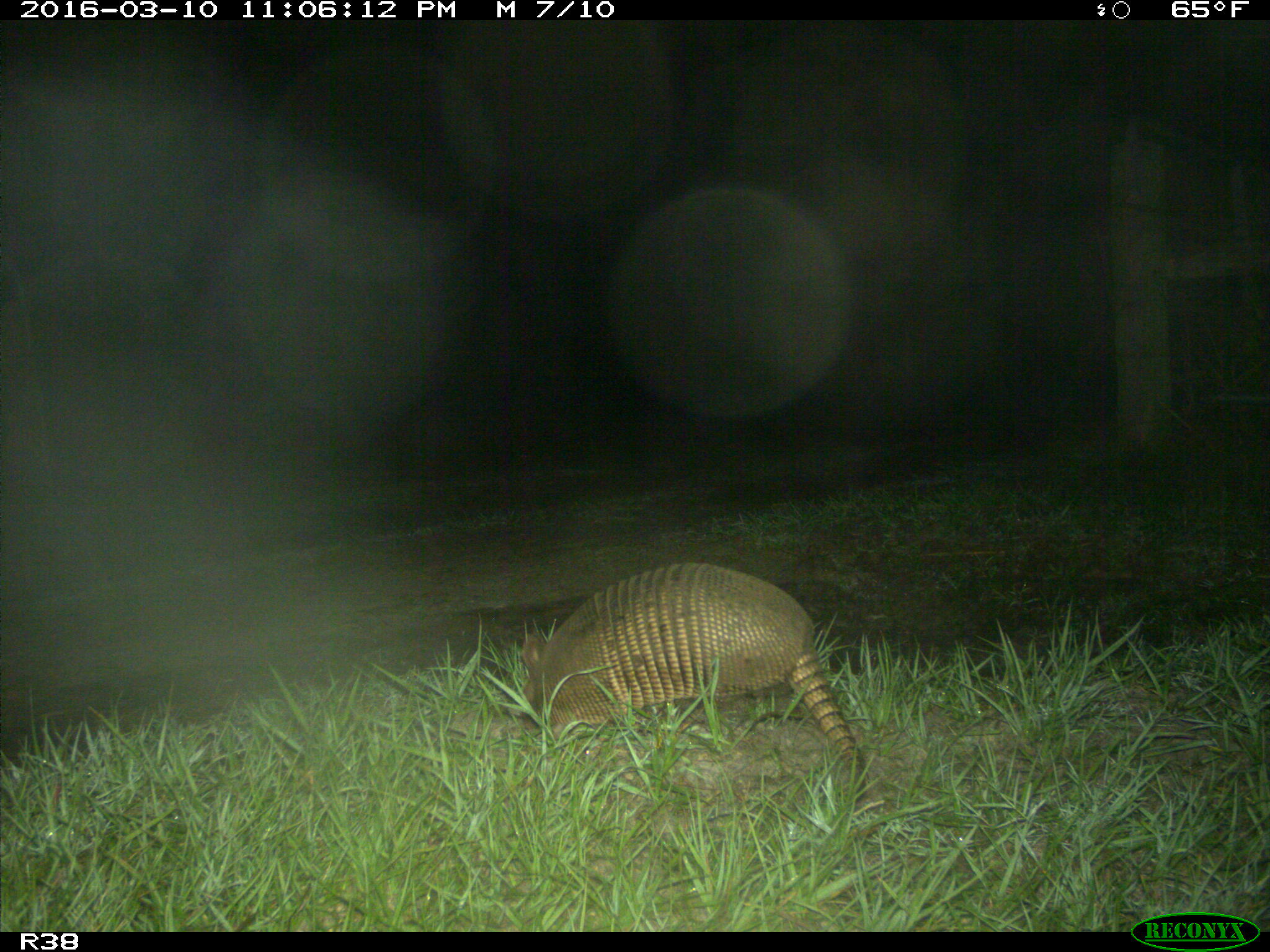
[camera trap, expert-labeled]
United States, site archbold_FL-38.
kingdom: Animalia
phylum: Chordata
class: Mammalia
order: Cingulata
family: Dasypodidae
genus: Dasypus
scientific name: Dasypus novemcinctus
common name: nine-banded armadillo